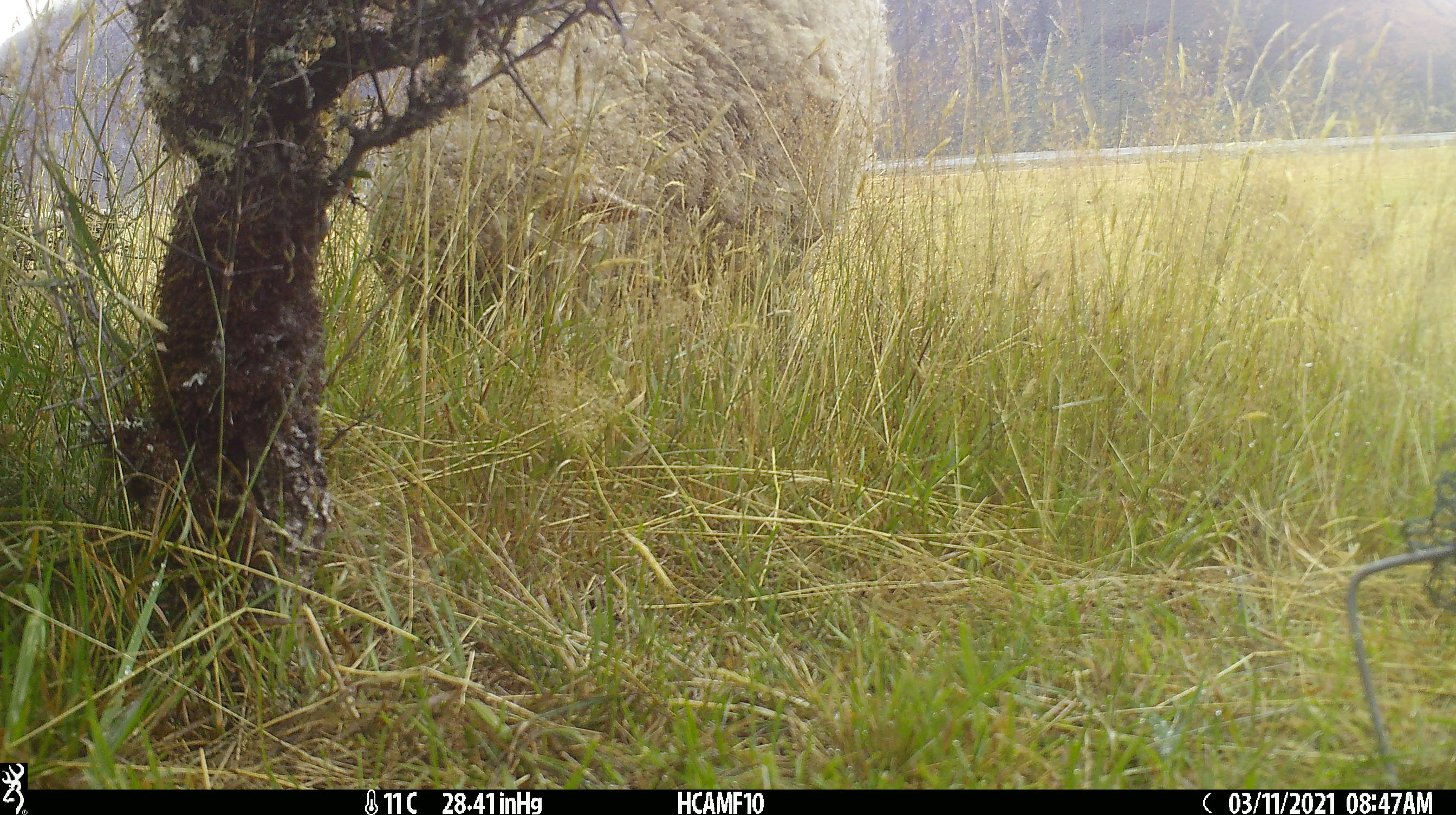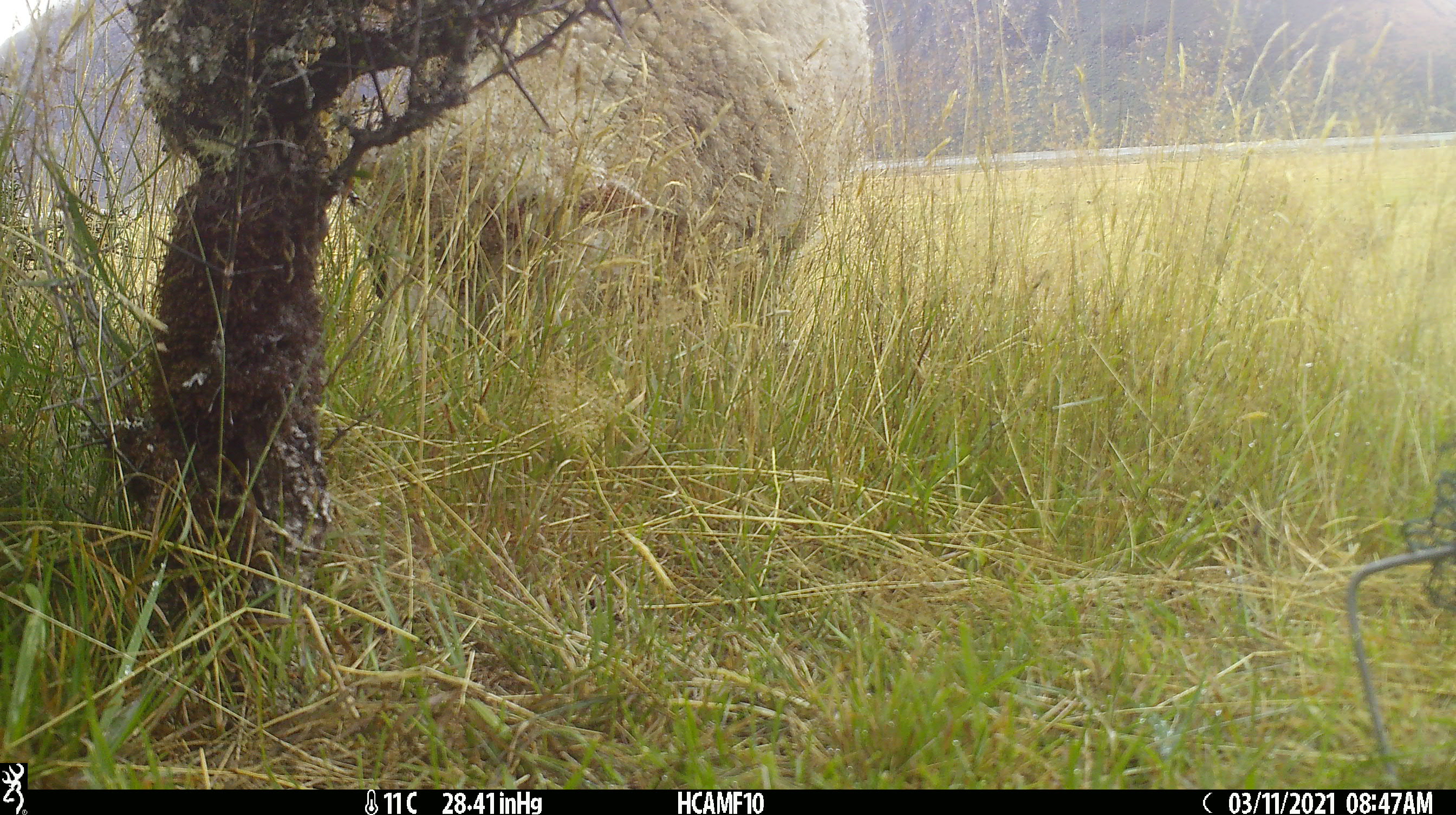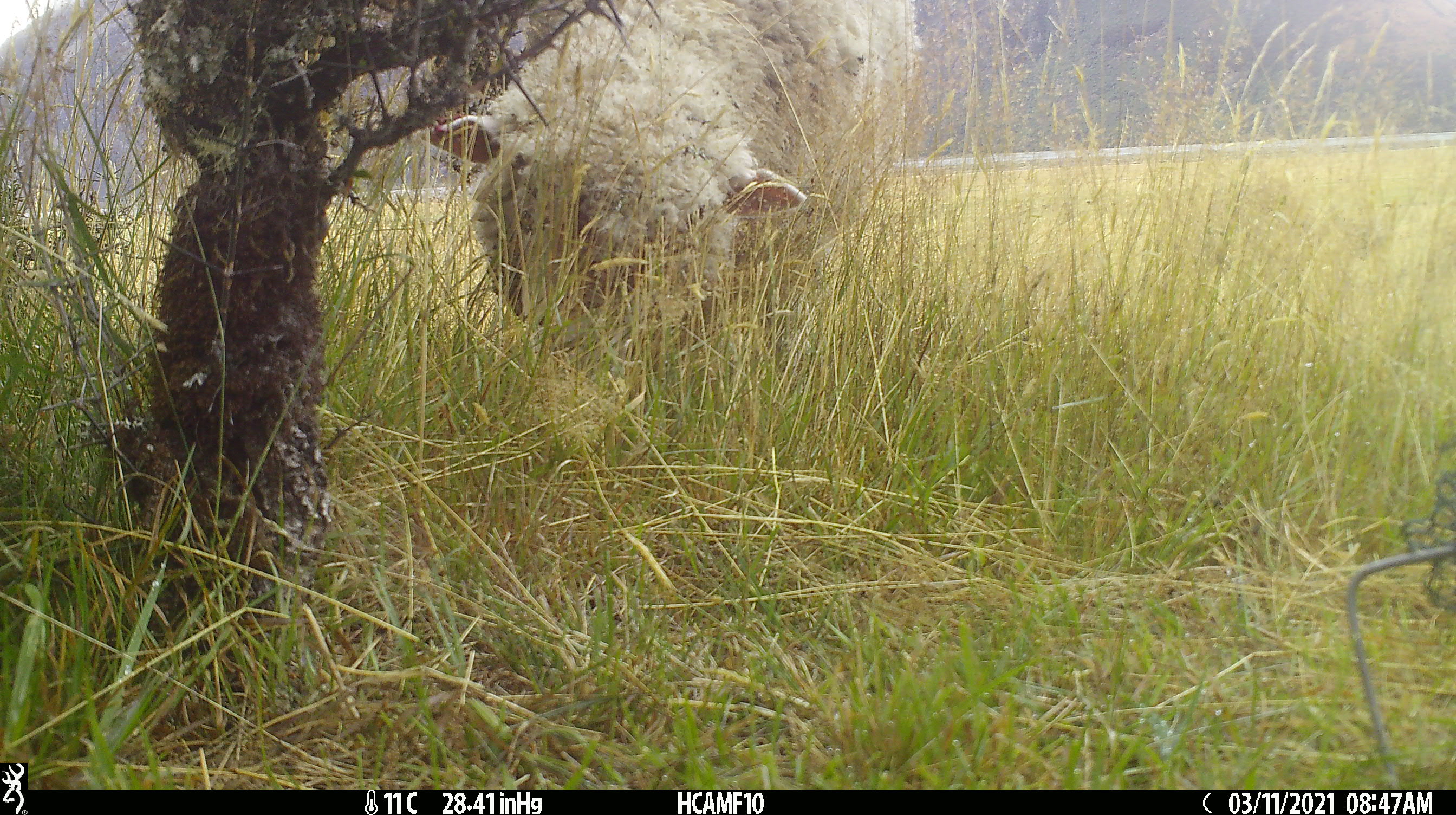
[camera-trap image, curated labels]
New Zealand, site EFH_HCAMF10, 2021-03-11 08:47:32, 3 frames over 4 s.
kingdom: Animalia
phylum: Chordata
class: Mammalia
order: Artiodactyla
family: Bovidae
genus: Ovis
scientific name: Ovis aries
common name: domestic sheep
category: sheep